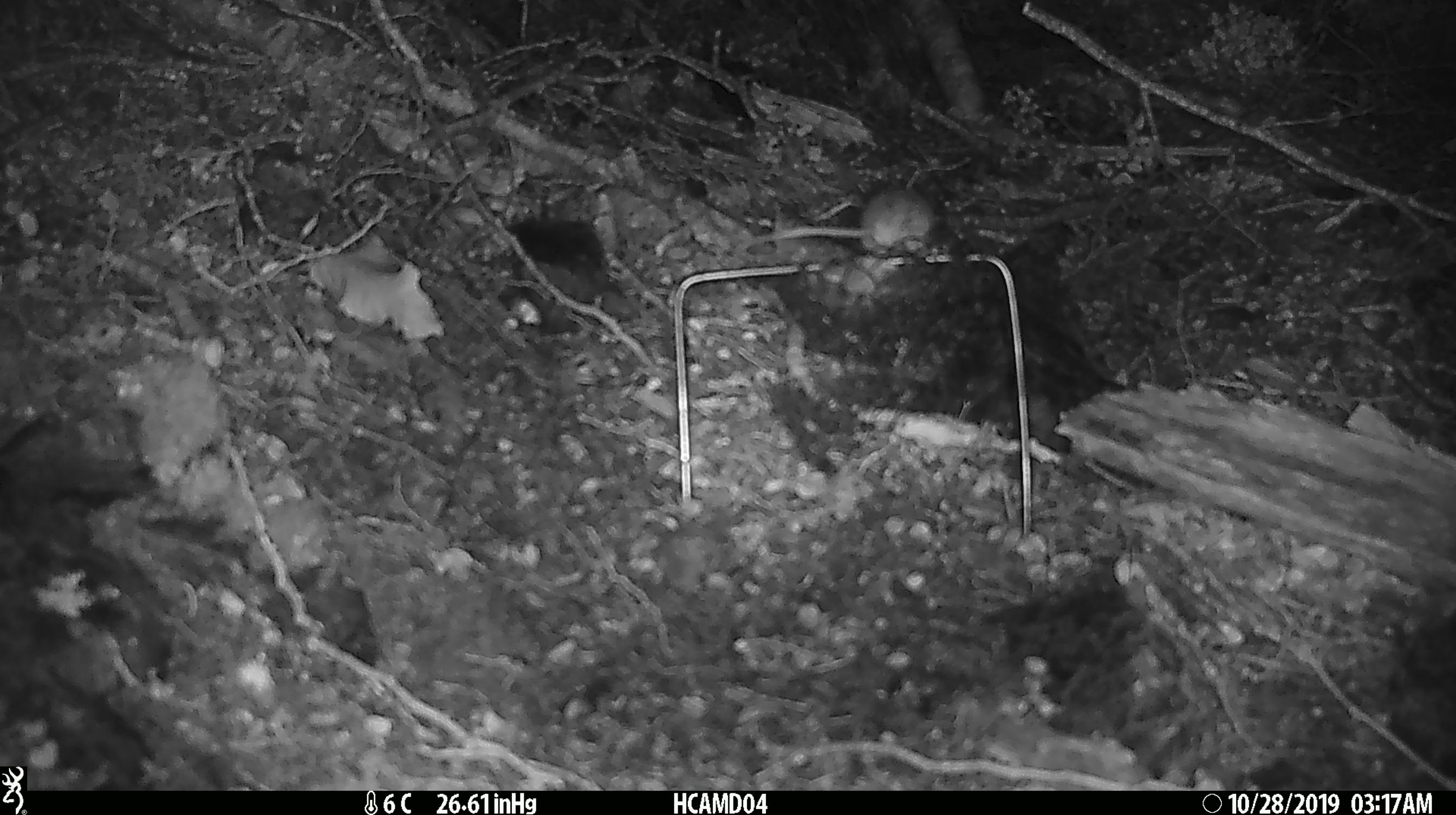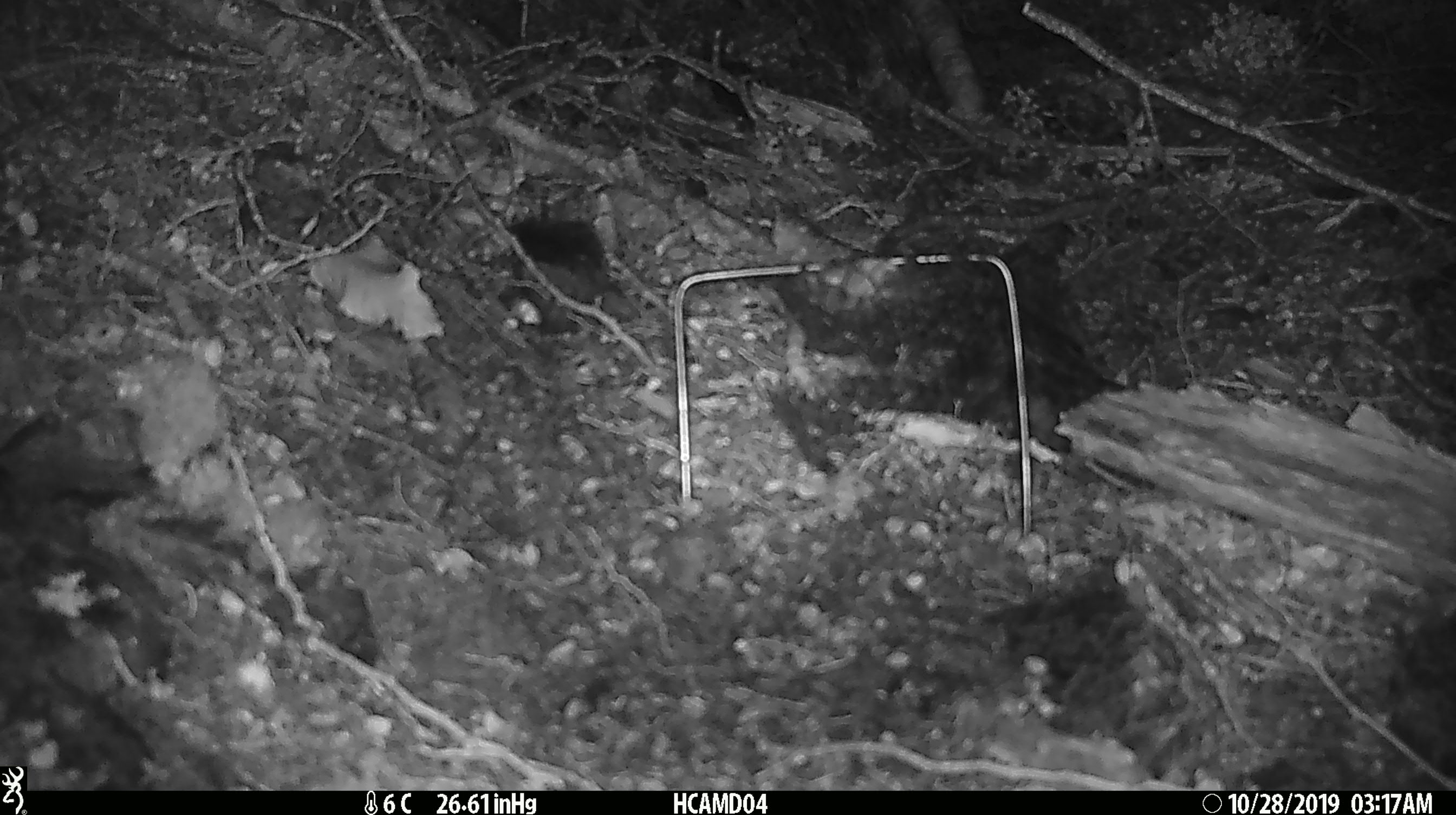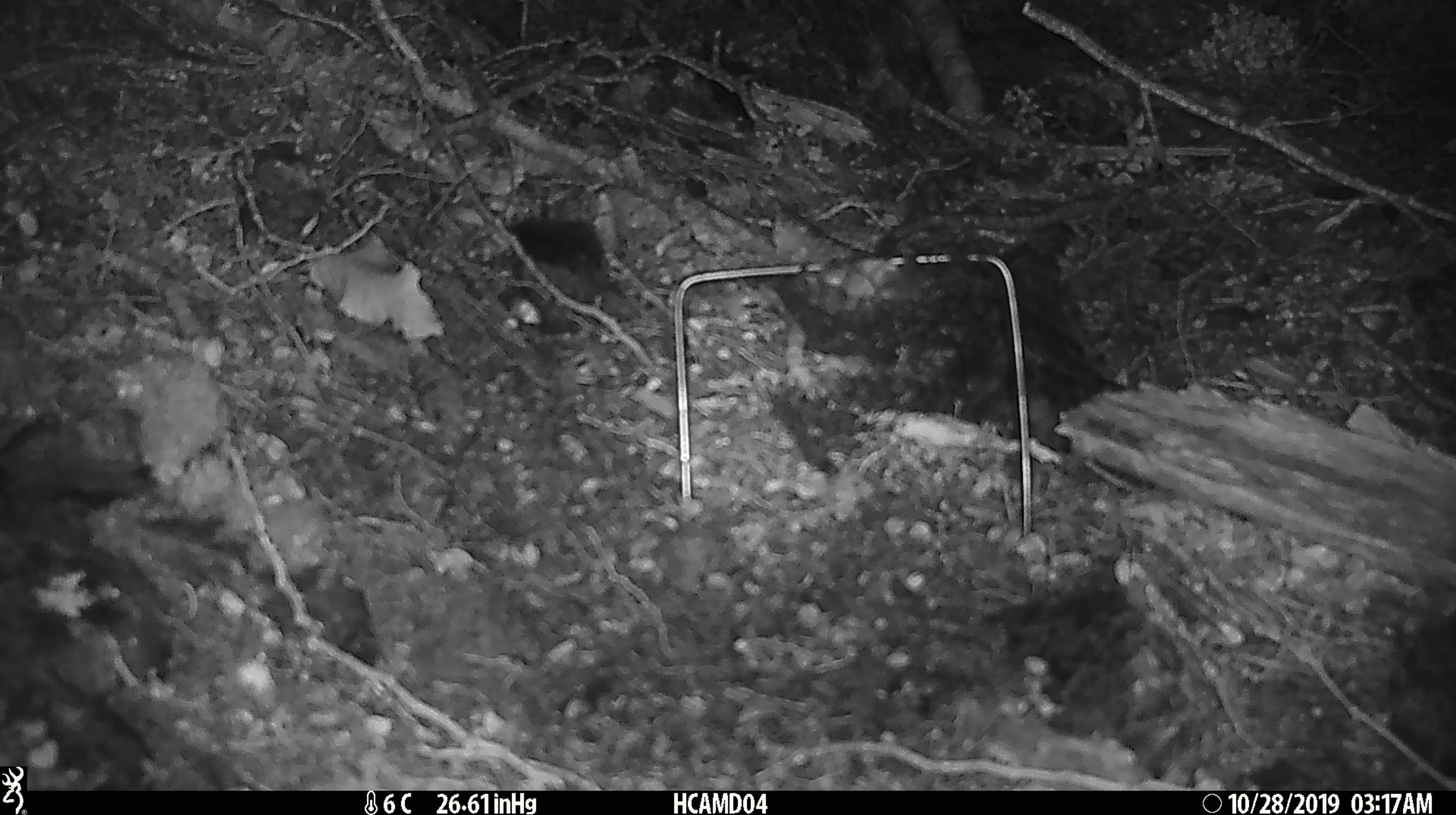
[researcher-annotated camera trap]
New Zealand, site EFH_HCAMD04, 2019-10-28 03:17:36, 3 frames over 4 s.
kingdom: Animalia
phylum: Chordata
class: Mammalia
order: Rodentia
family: Muridae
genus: Mus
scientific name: Mus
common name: mouse